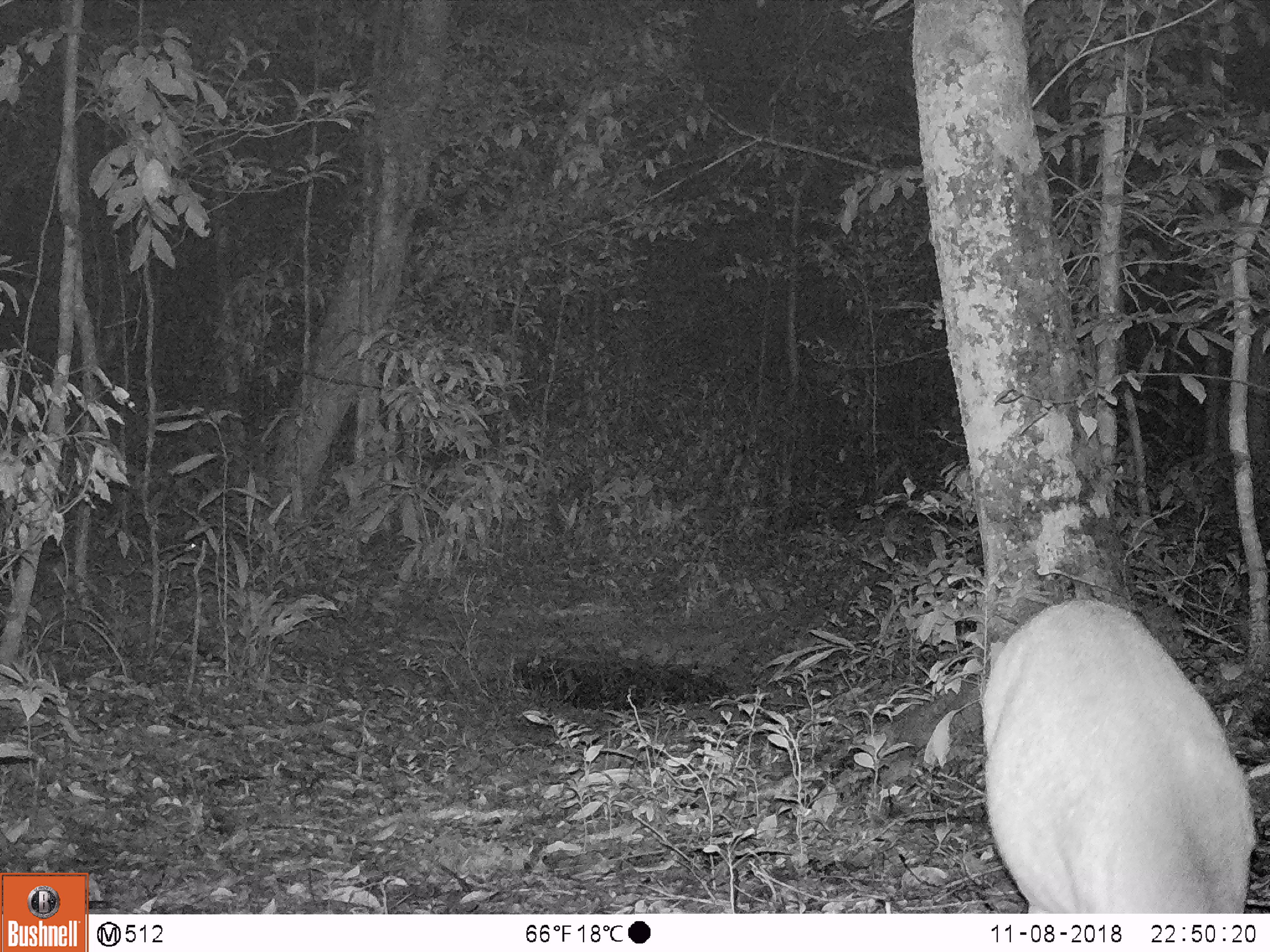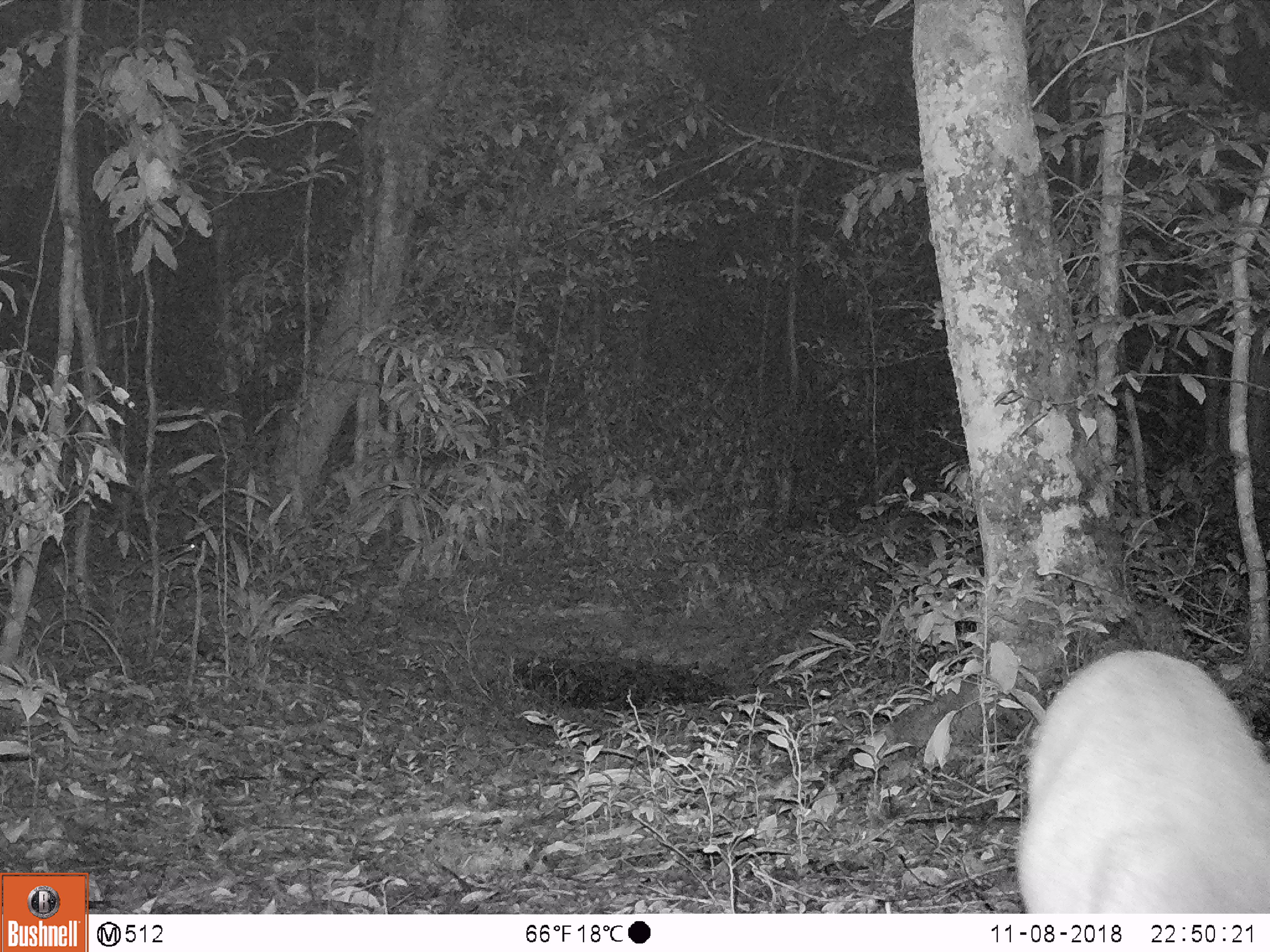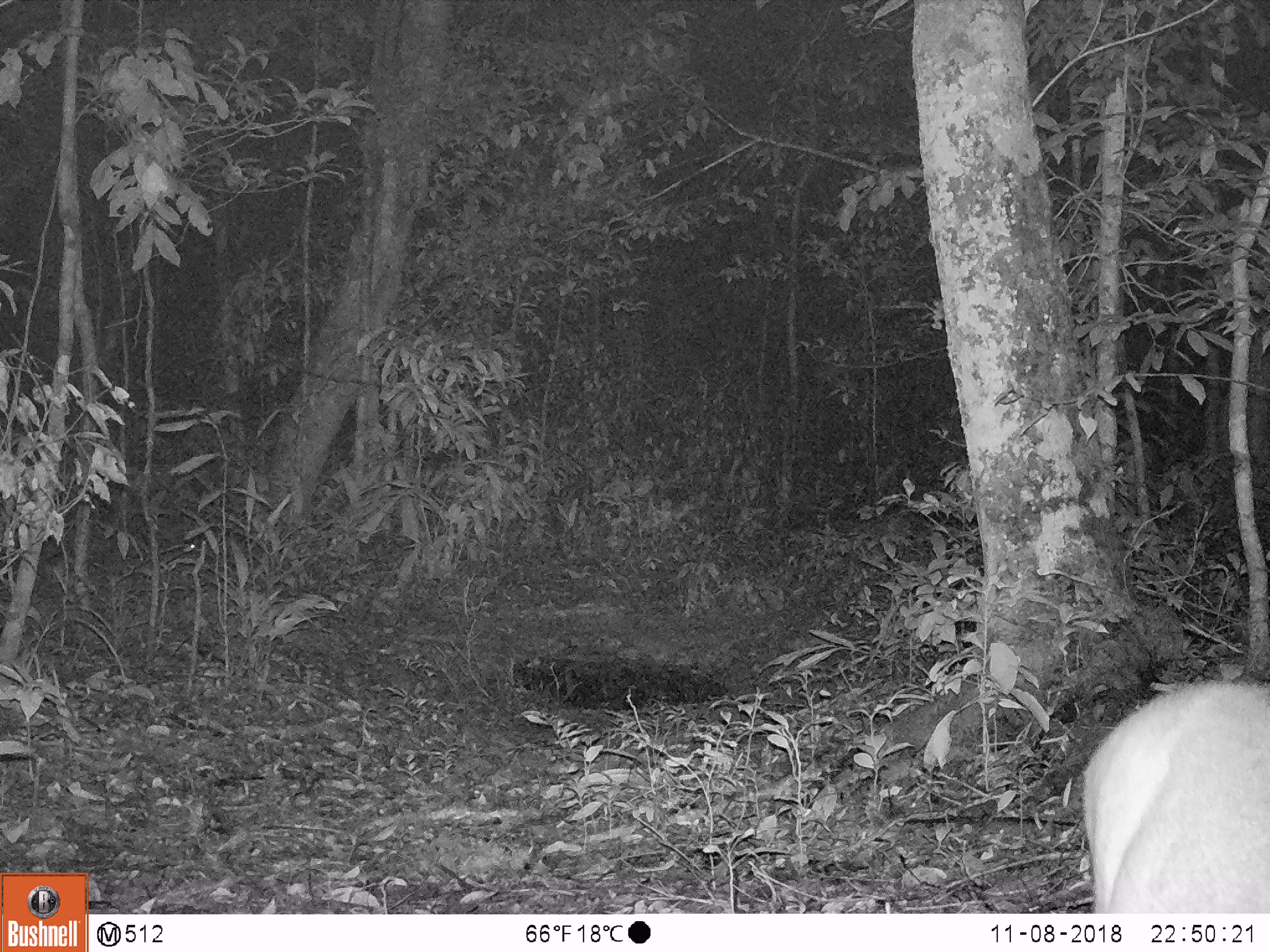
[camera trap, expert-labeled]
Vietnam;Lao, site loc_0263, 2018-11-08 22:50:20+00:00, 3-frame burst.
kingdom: Animalia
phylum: Chordata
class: Mammalia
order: Artiodactyla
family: Cervidae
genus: Muntiacus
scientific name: Muntiacus vuquangensis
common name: large-antlered muntjac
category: large antlered muntjac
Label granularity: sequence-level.